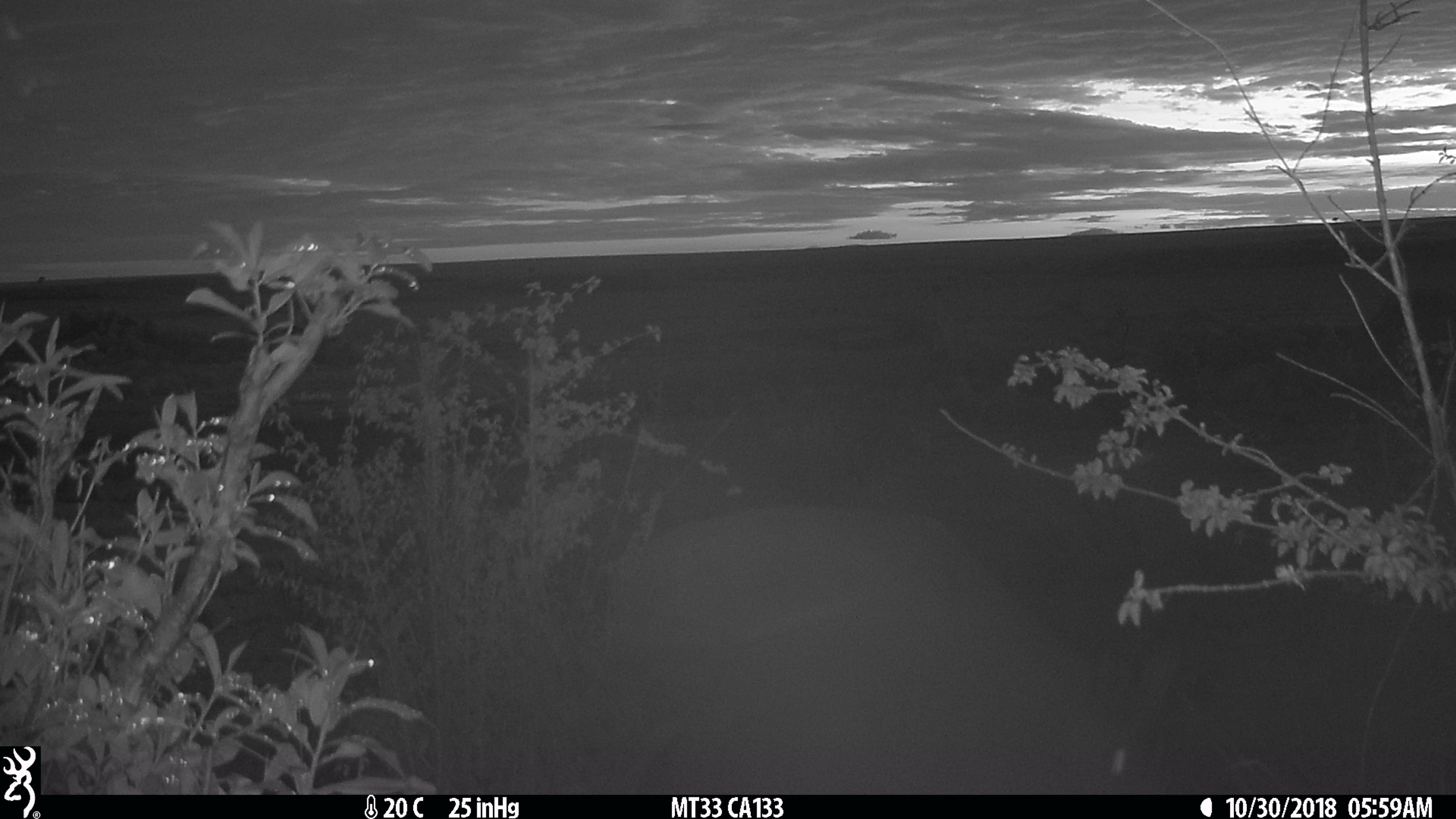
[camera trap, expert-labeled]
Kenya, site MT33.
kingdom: Animalia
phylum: Chordata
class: Mammalia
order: Artiodactyla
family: Bovidae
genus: Aepyceros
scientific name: Aepyceros melampus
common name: impala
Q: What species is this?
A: Impala (Aepyceros melampus).